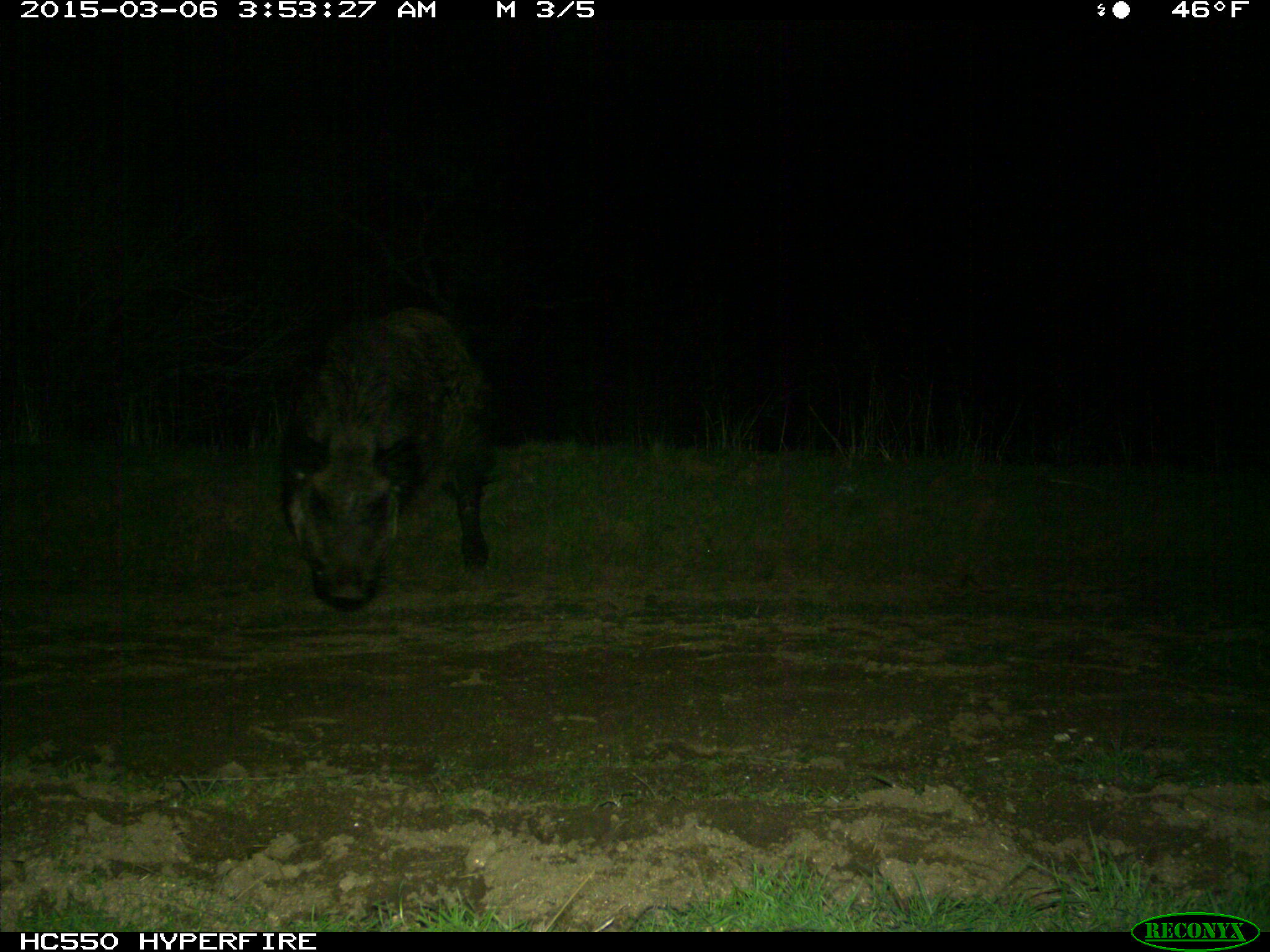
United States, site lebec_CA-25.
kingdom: Animalia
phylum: Chordata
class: Mammalia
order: Artiodactyla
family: Suidae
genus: Sus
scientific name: Sus scrofa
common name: wild boar